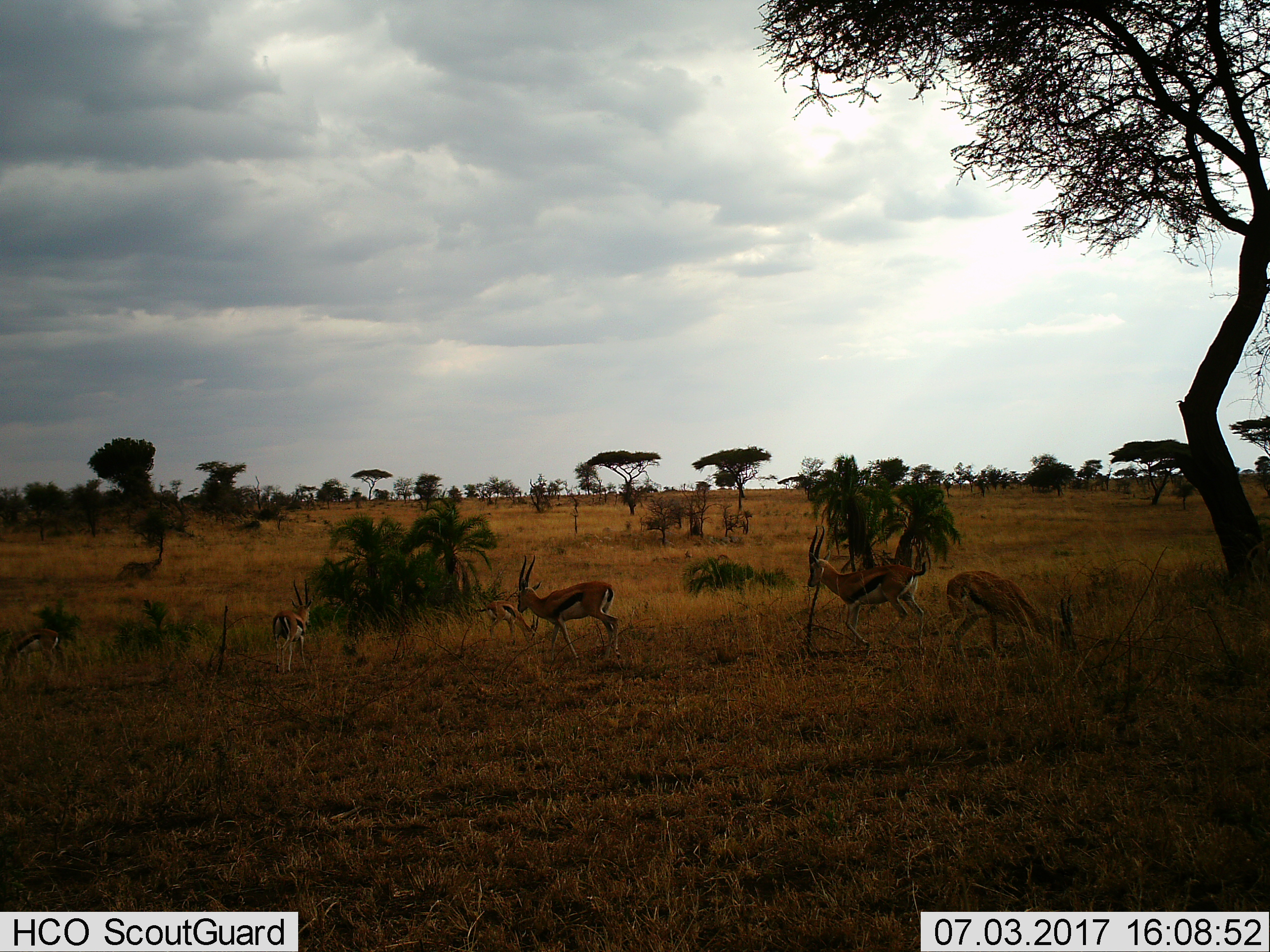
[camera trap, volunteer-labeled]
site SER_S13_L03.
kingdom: Animalia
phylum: Chordata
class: Mammalia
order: Artiodactyla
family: Bovidae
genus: Eudorcas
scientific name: Eudorcas thomsonii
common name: thomson's gazelle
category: gazellethomsons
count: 6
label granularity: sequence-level